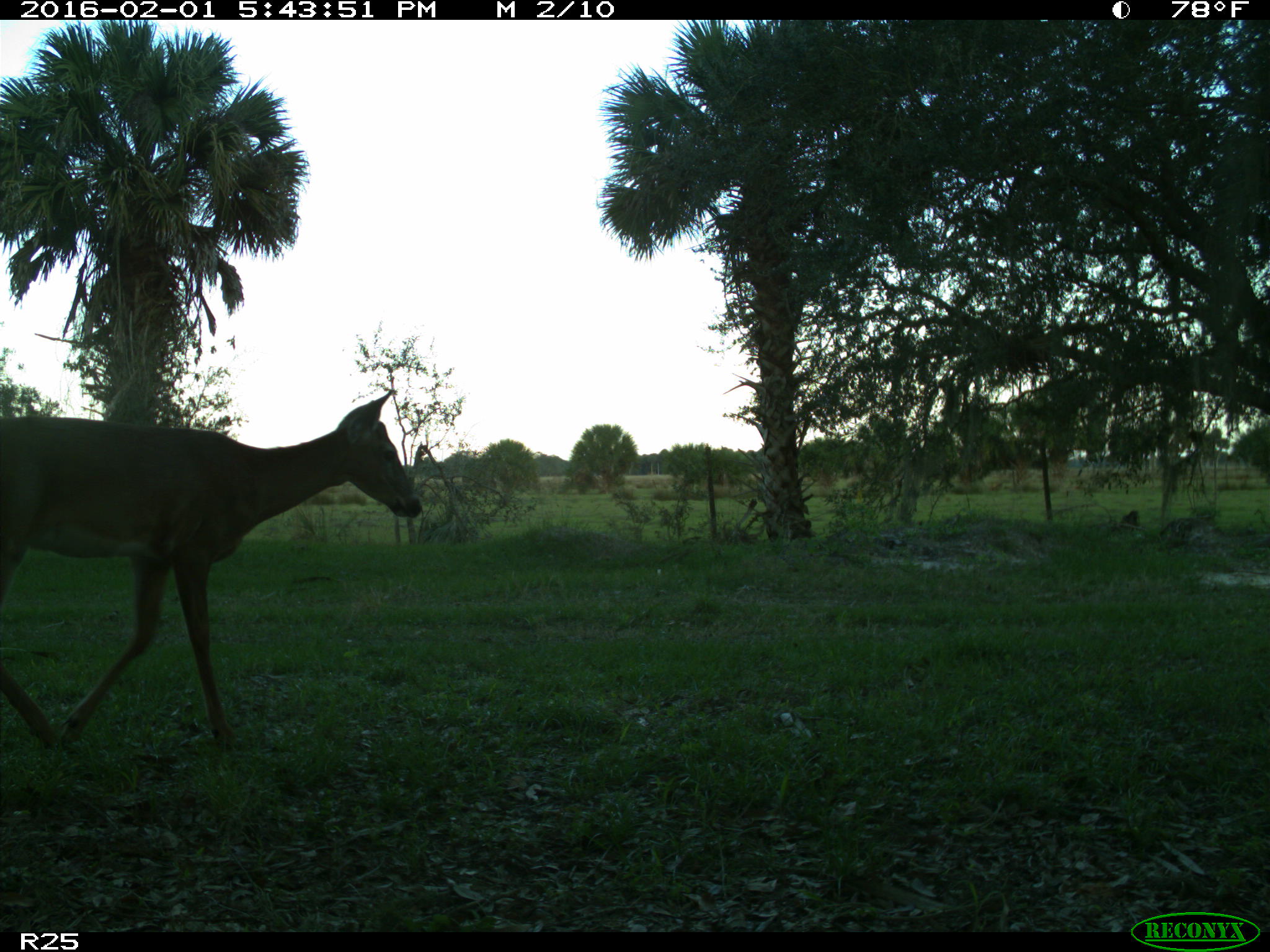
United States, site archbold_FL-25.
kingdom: Animalia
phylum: Chordata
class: Mammalia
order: Artiodactyla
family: Cervidae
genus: Odocoileus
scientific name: Odocoileus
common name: deer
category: unidentified deer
Unidentified deer (deer) (Odocoileus).